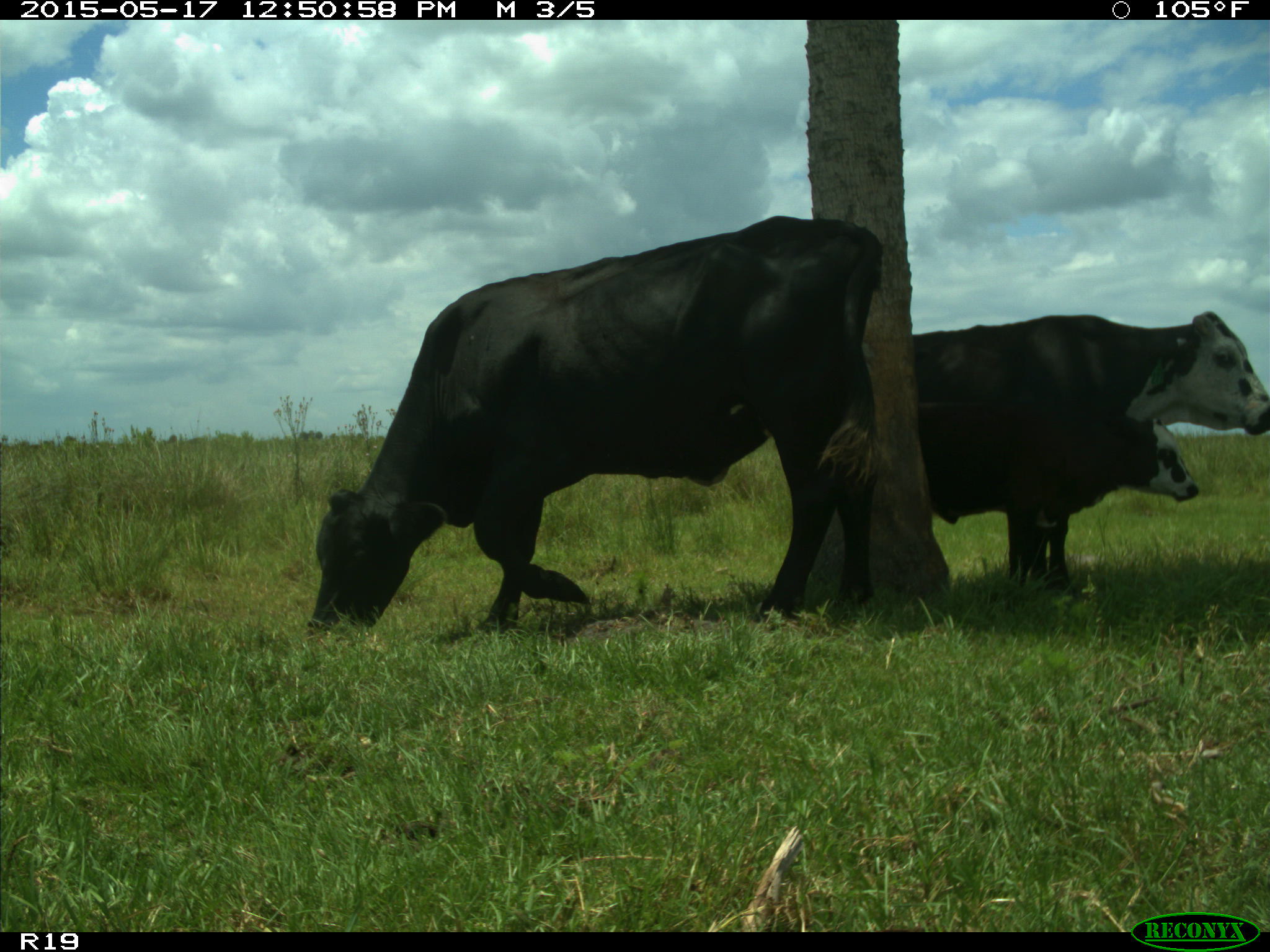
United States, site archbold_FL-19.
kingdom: Animalia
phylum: Chordata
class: Mammalia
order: Artiodactyla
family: Bovidae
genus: Bos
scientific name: Bos taurus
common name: domestic cow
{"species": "Bos taurus (domestic cow)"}